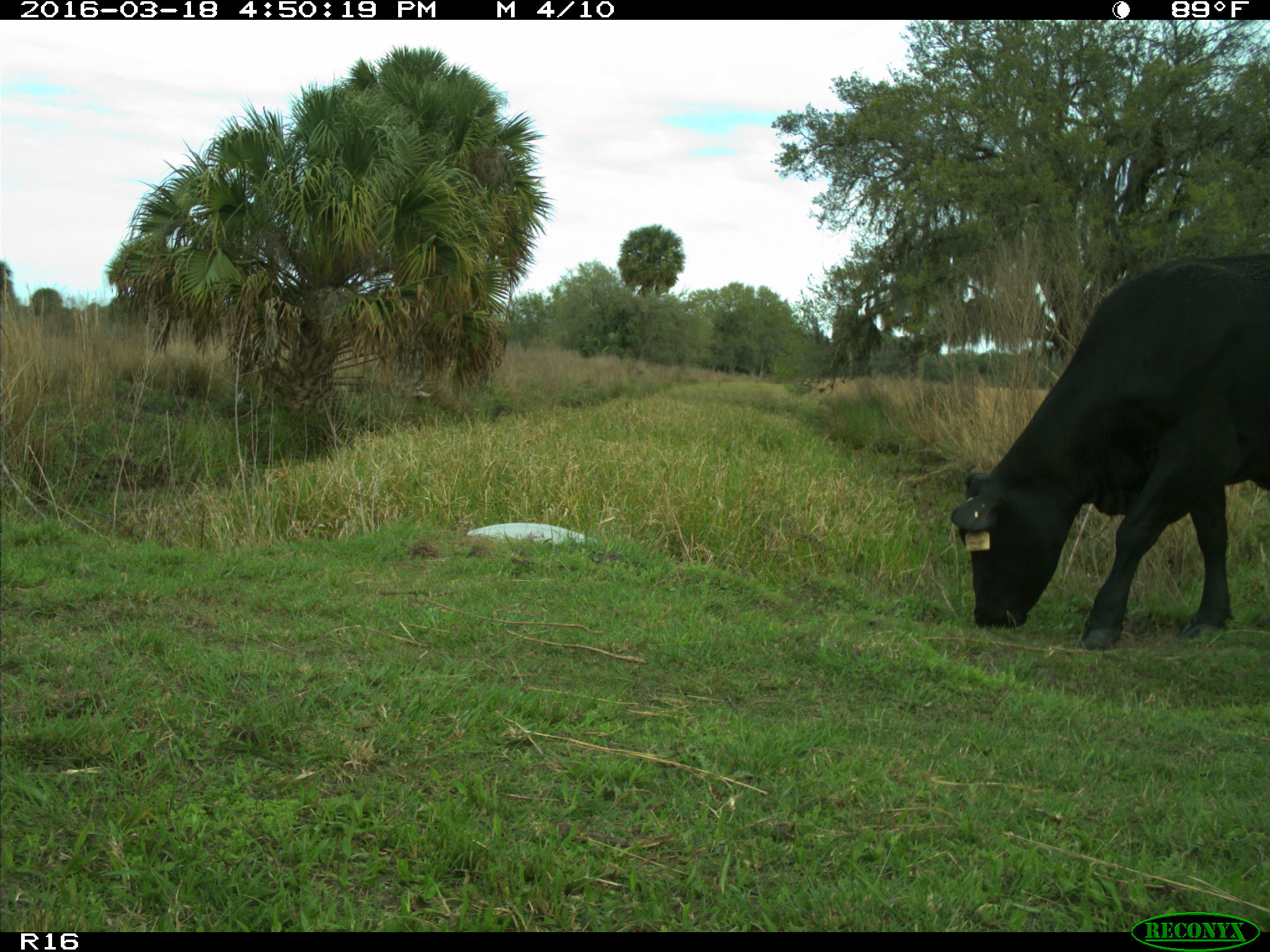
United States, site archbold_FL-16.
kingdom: Animalia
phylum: Chordata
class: Mammalia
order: Artiodactyla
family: Bovidae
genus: Bos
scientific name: Bos taurus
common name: domestic cow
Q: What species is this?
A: Bos taurus (domestic cow).